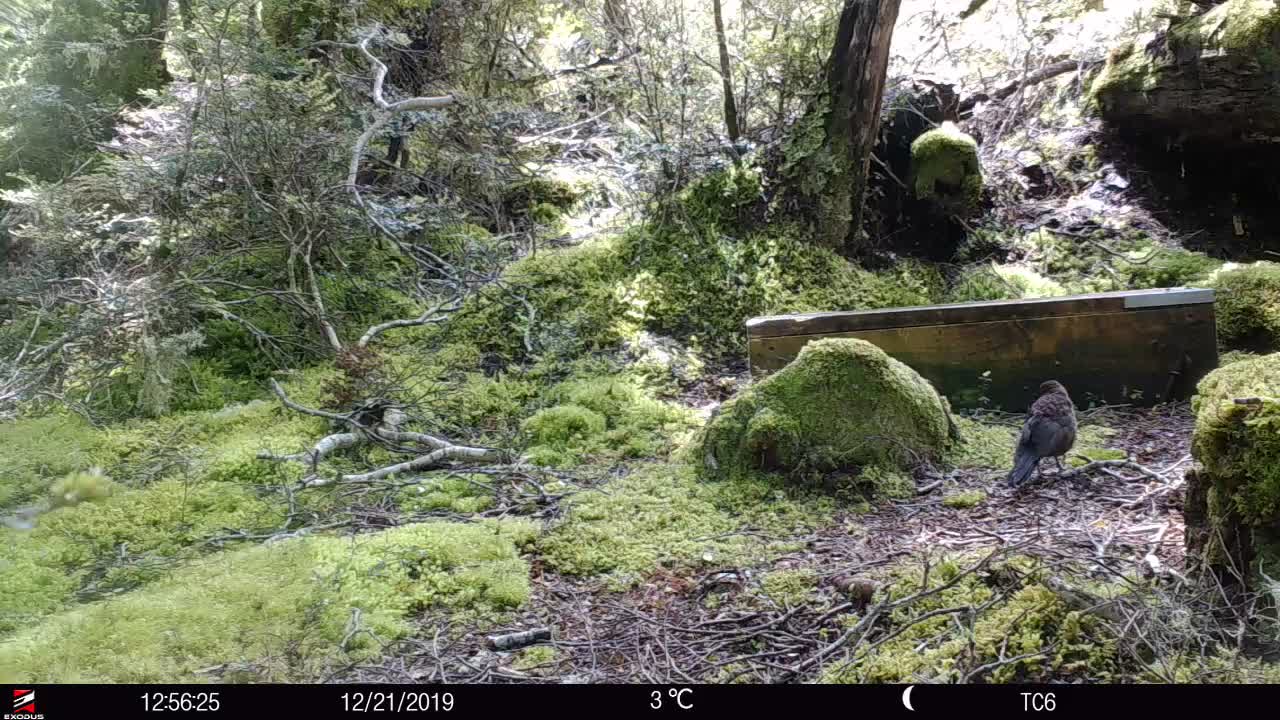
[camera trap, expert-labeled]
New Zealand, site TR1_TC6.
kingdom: Animalia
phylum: Chordata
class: Aves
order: Passeriformes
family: Turdidae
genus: Turdus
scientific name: Turdus merula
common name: eurasian blackbird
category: blackbird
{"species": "blackbird (eurasian blackbird) (Turdus merula)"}